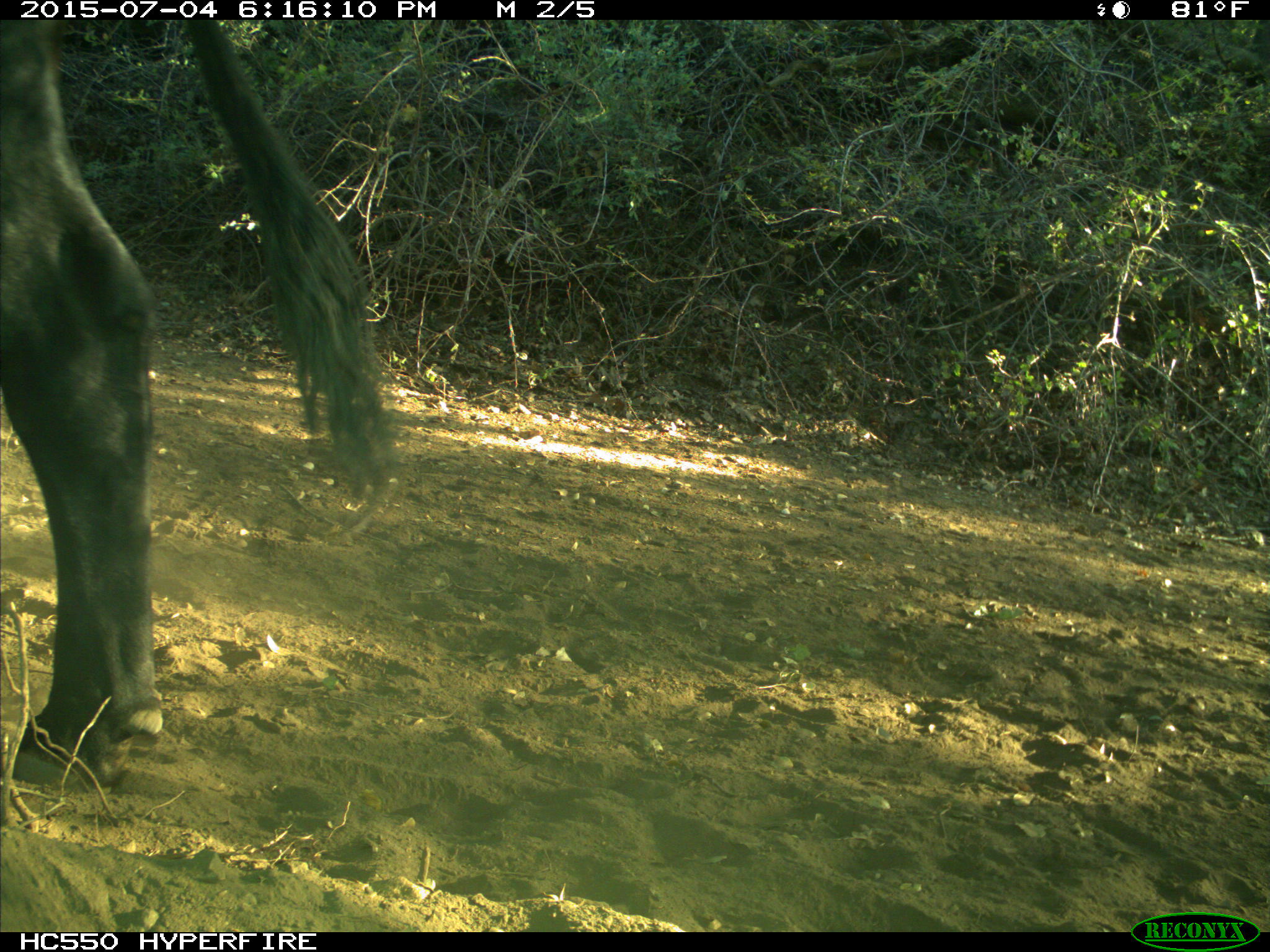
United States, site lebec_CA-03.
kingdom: Animalia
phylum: Chordata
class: Mammalia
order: Artiodactyla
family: Bovidae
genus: Bos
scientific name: Bos taurus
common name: domestic cow